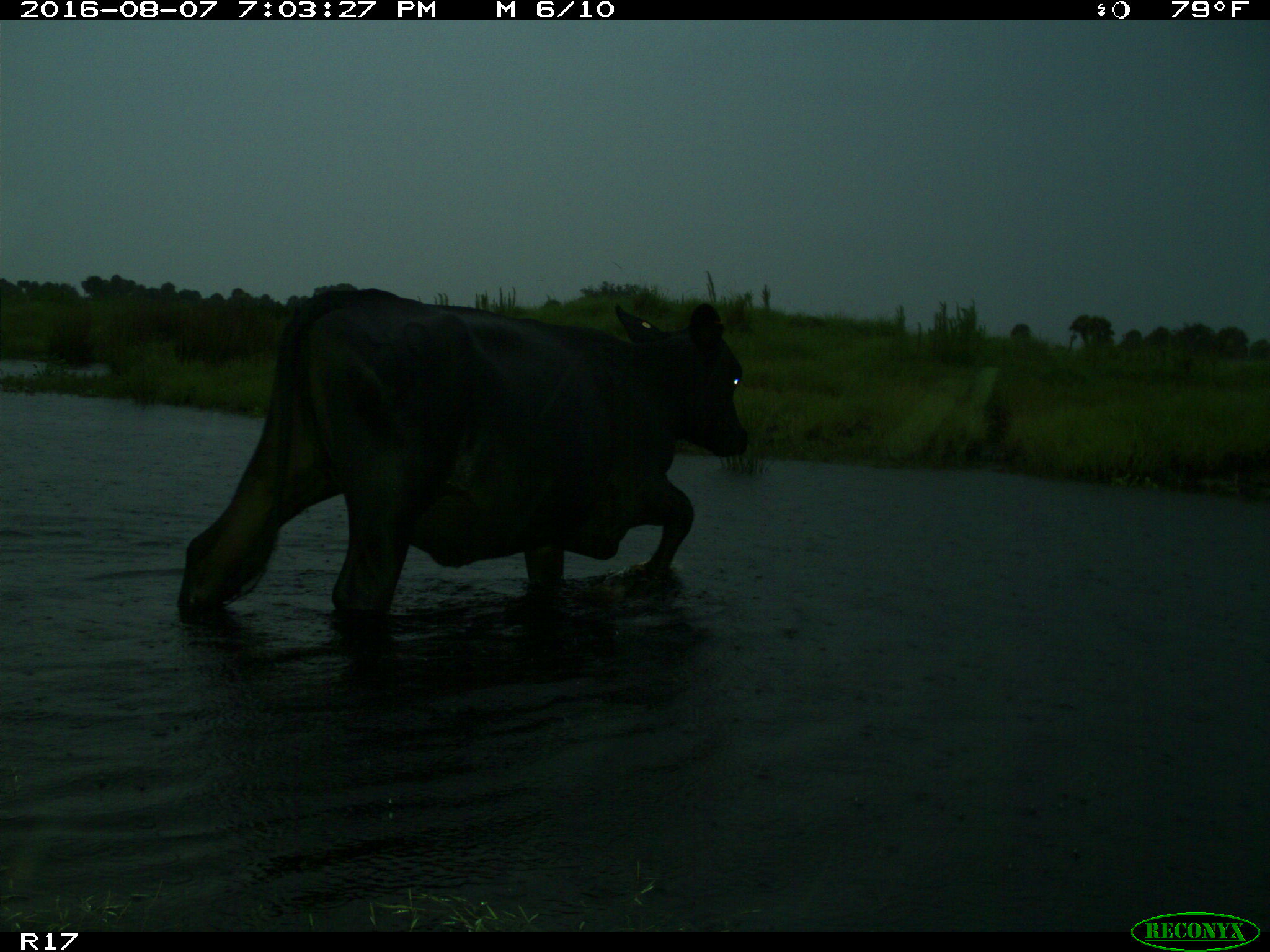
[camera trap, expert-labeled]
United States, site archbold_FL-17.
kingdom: Animalia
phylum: Chordata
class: Mammalia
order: Artiodactyla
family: Bovidae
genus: Bos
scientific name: Bos taurus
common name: domestic cow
Bos taurus (domestic cow).